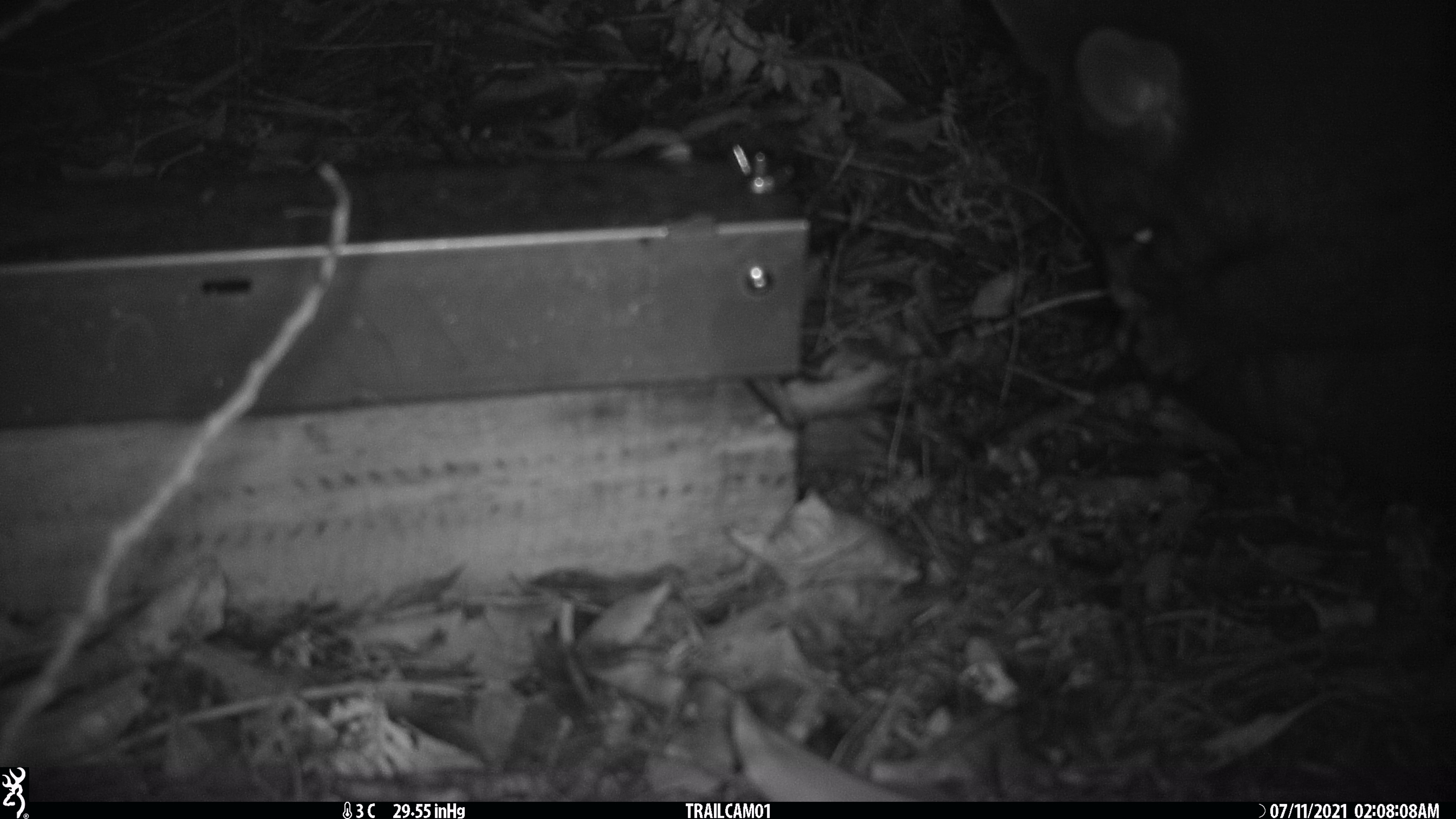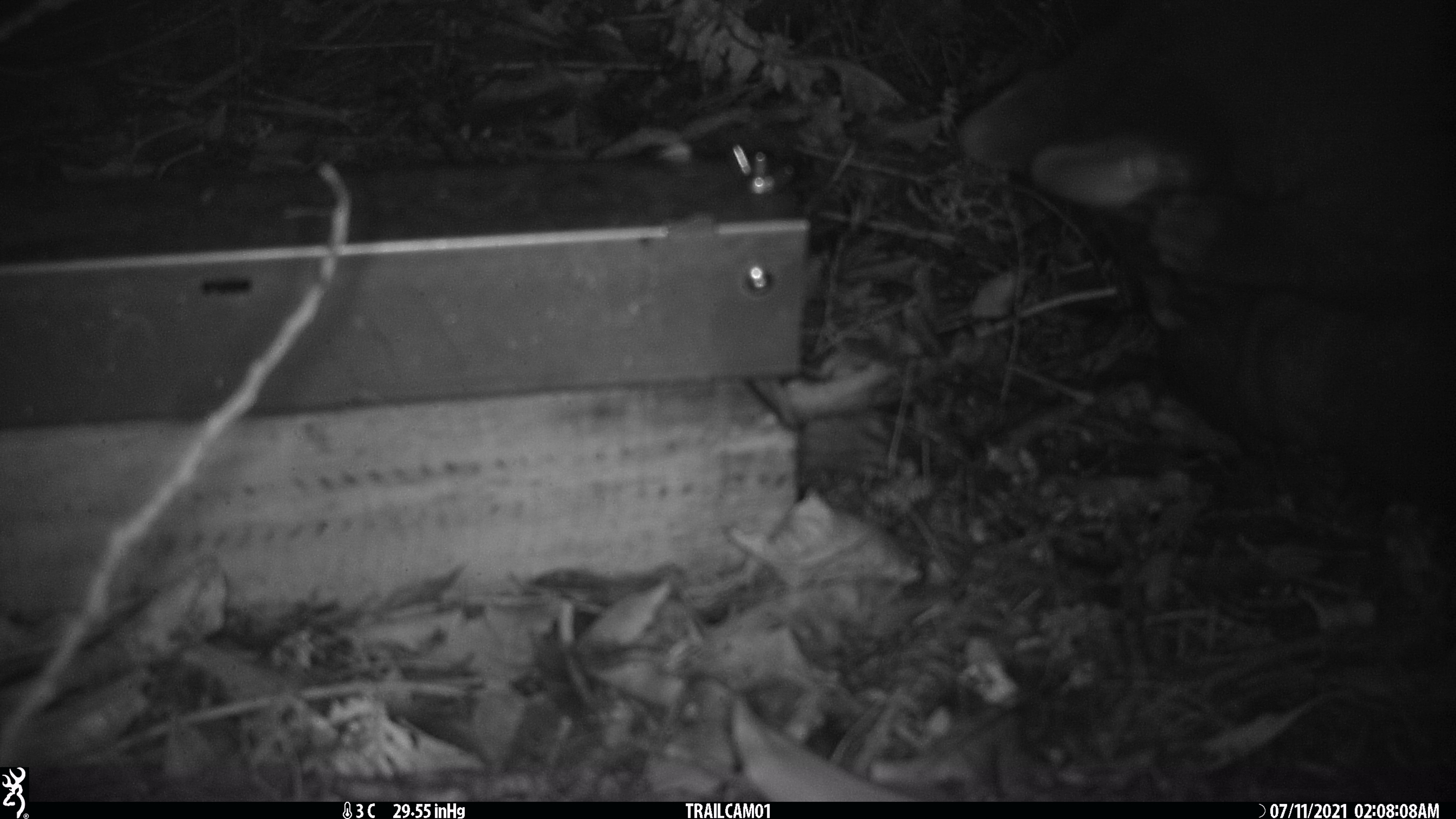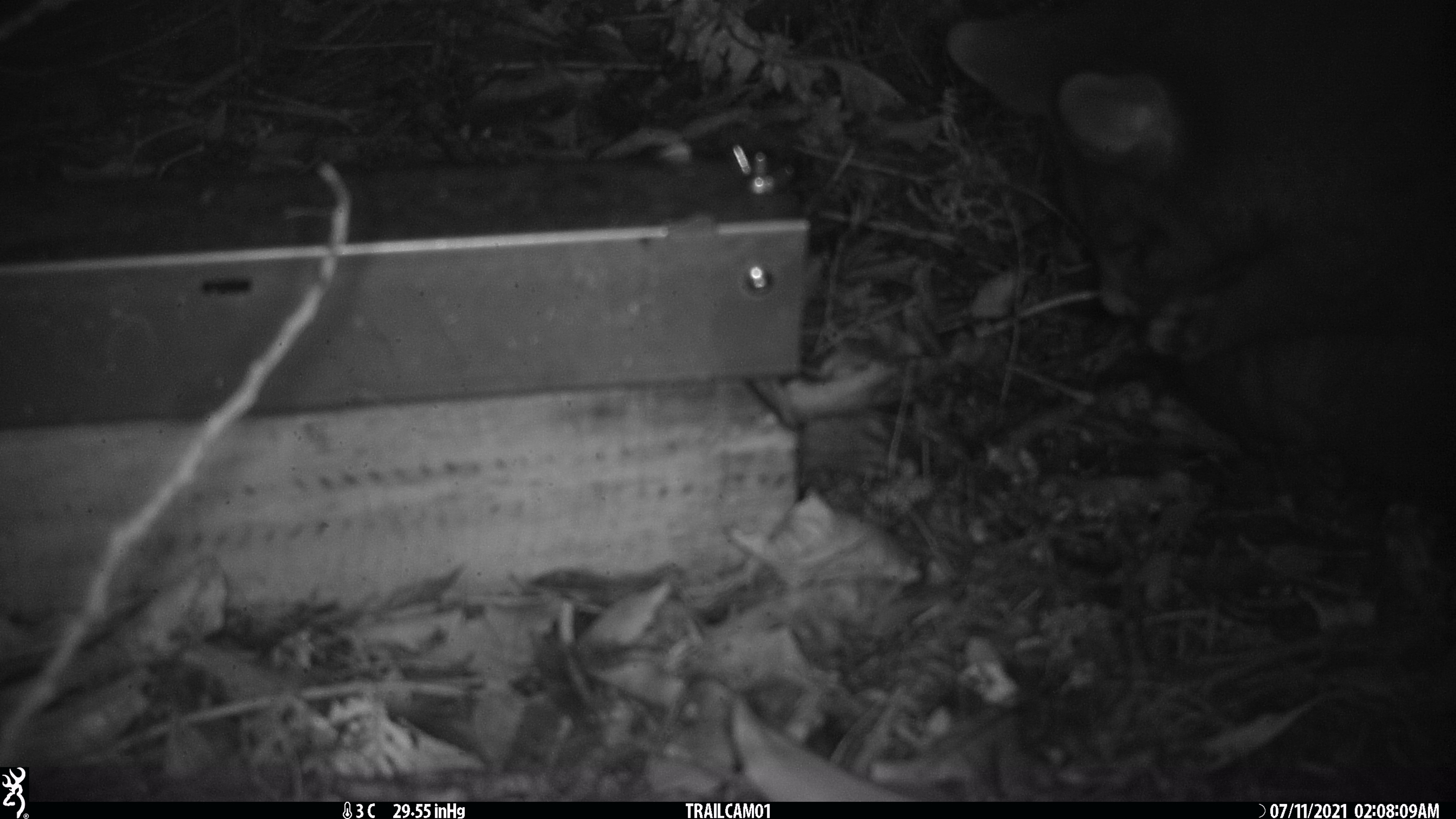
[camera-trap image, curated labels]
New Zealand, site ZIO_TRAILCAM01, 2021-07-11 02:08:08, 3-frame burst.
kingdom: Animalia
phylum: Chordata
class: Mammalia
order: Diprotodontia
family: Phalangeridae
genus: Trichosurus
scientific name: Trichosurus vulpecula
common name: common brushtail possum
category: possum